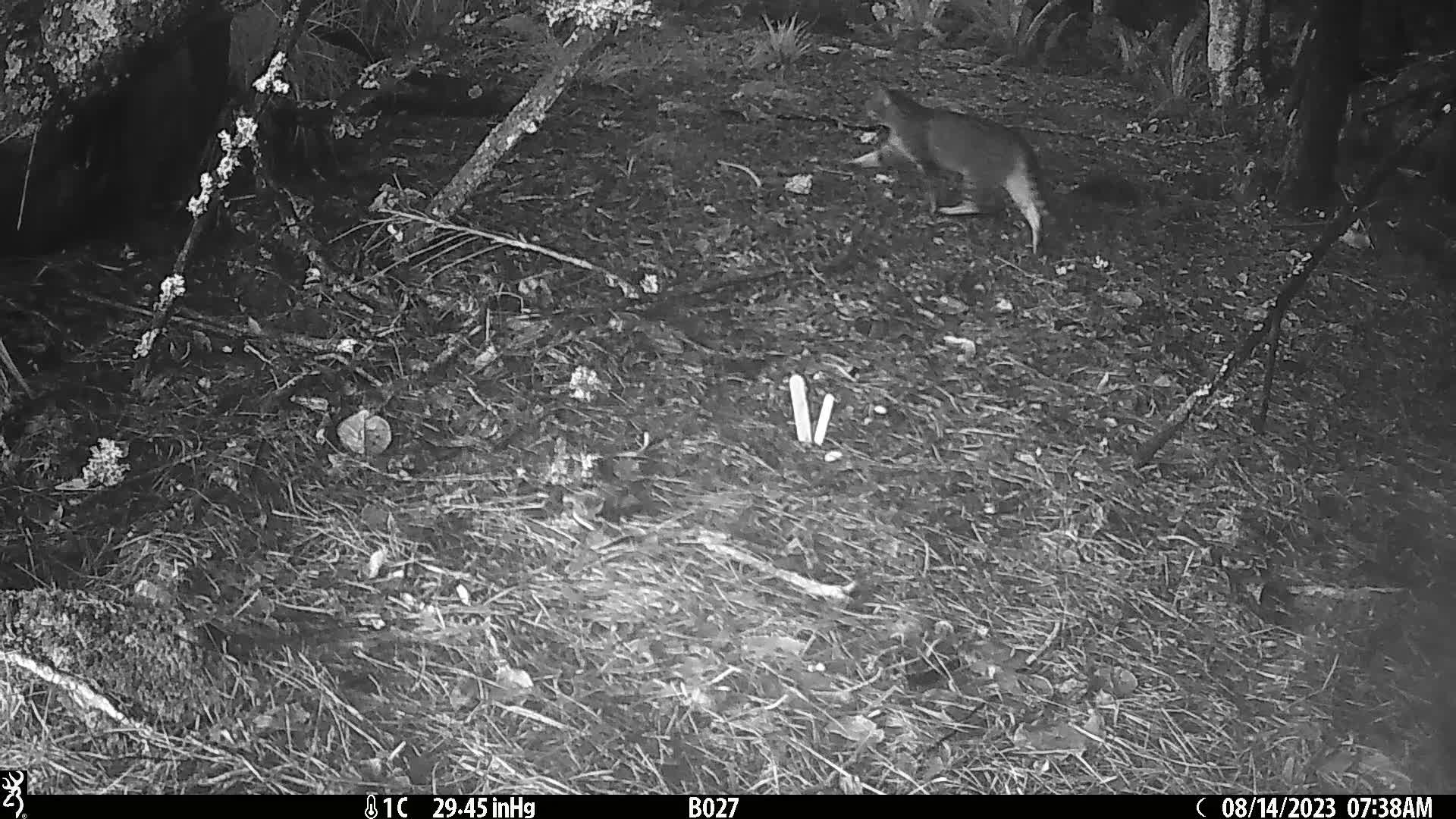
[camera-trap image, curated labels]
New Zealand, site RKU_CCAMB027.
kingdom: Animalia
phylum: Chordata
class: Mammalia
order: Carnivora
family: Felidae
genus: Felis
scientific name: Felis catus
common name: domestic cat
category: cat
Cat (domestic cat) (Felis catus).